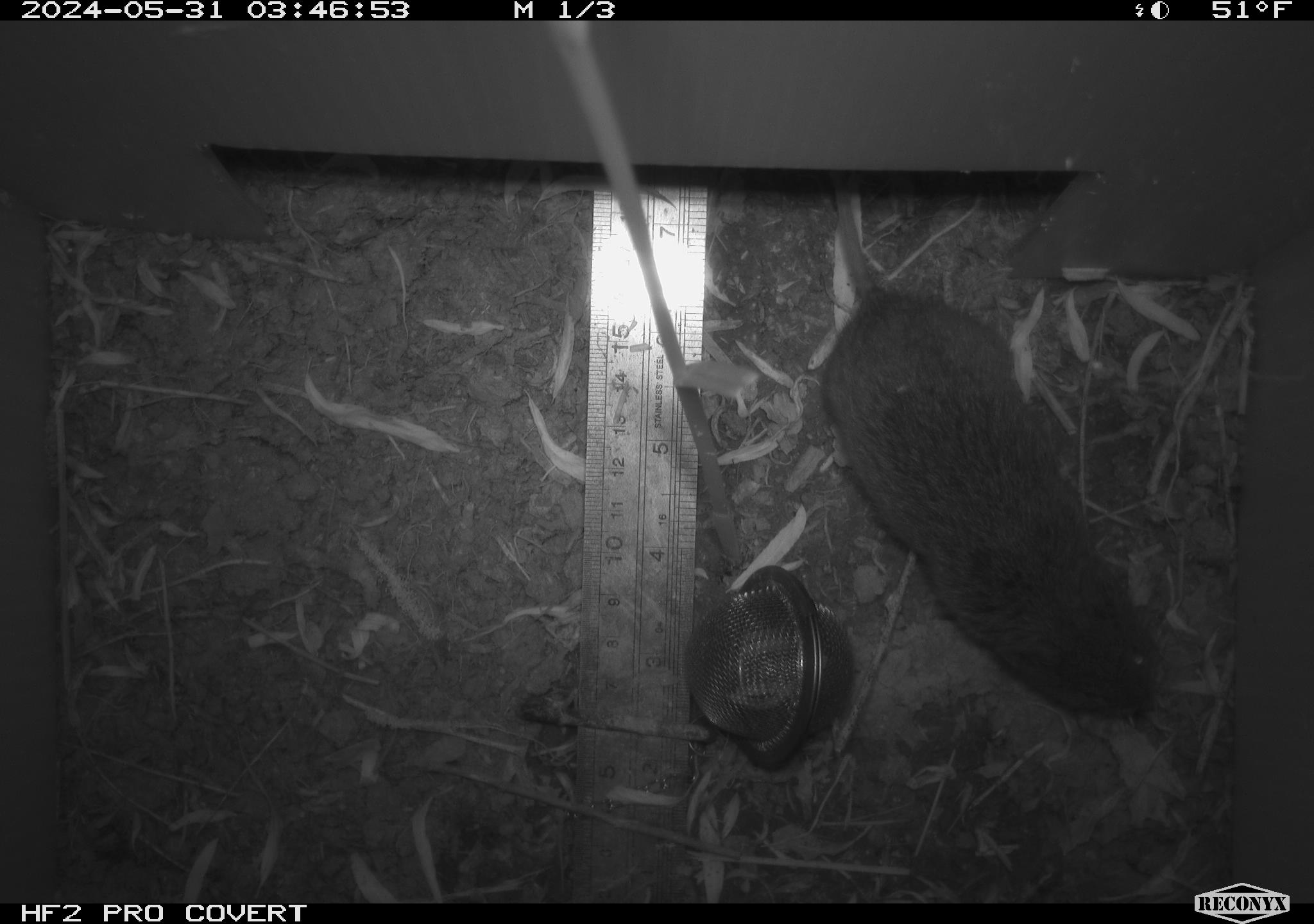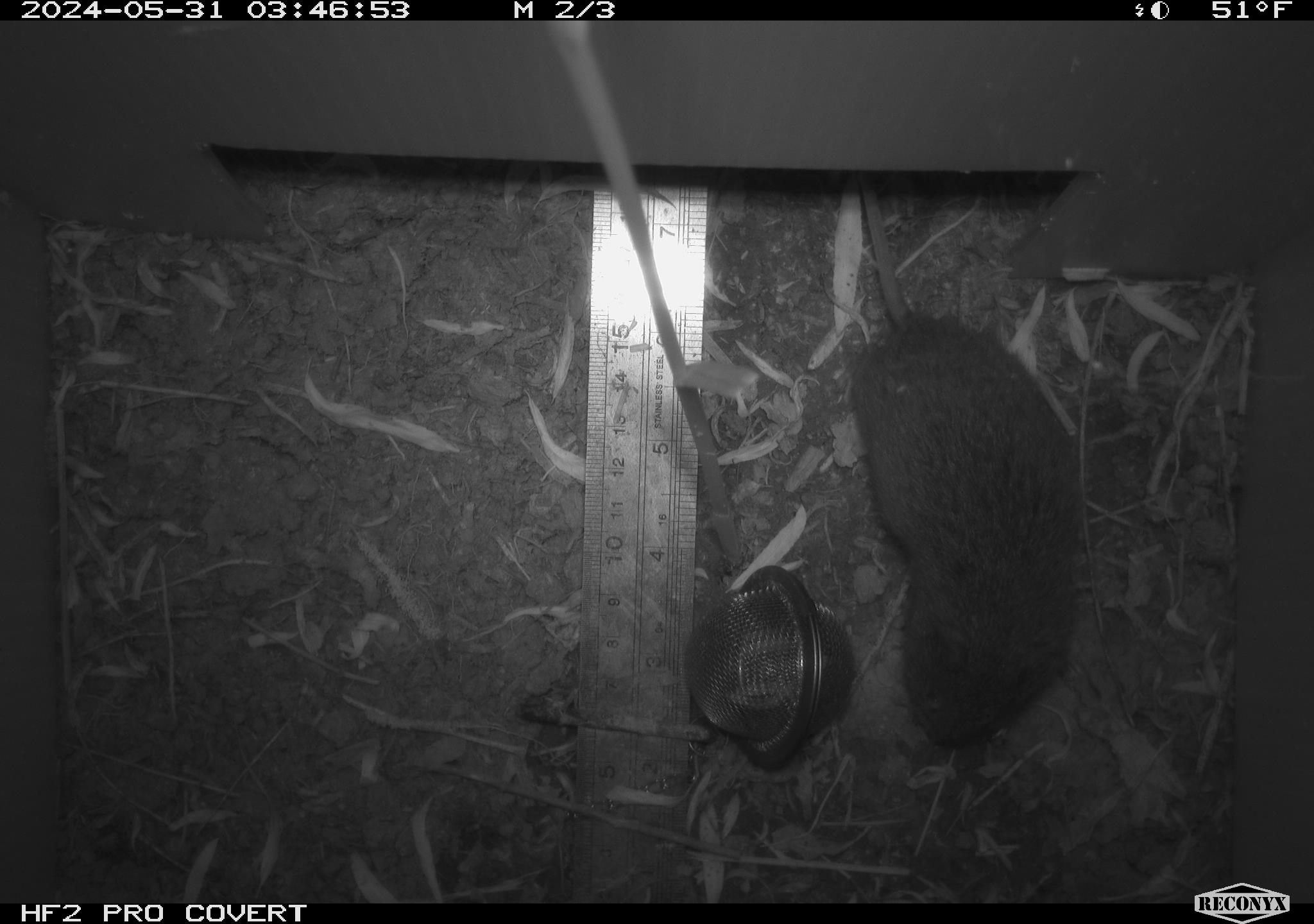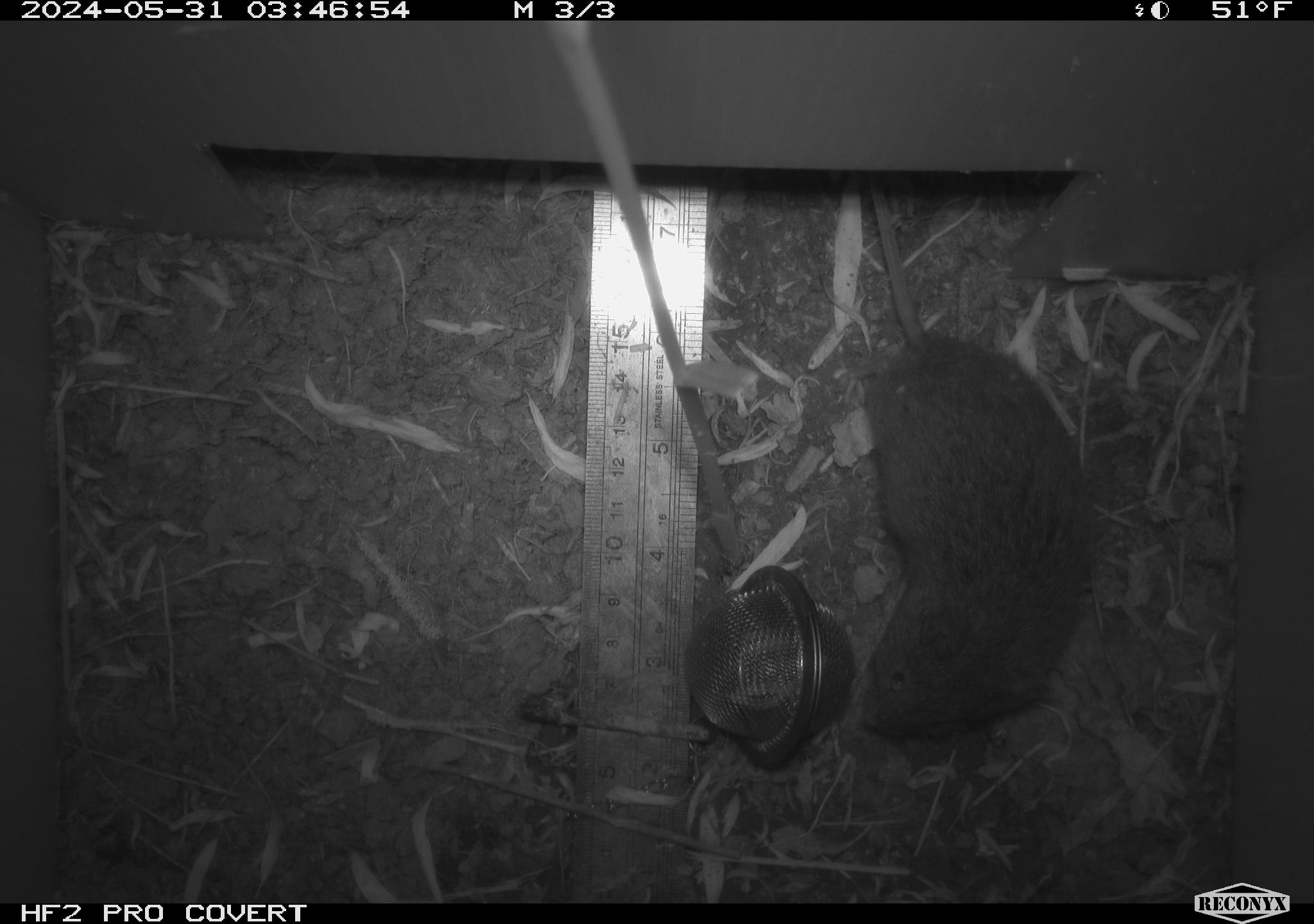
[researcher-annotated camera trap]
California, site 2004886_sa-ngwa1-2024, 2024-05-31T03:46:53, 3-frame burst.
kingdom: Animalia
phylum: Chordata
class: Mammalia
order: Rodentia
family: Cricetidae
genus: Microtus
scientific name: Microtus californicus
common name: california vole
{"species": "california vole (Microtus californicus)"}